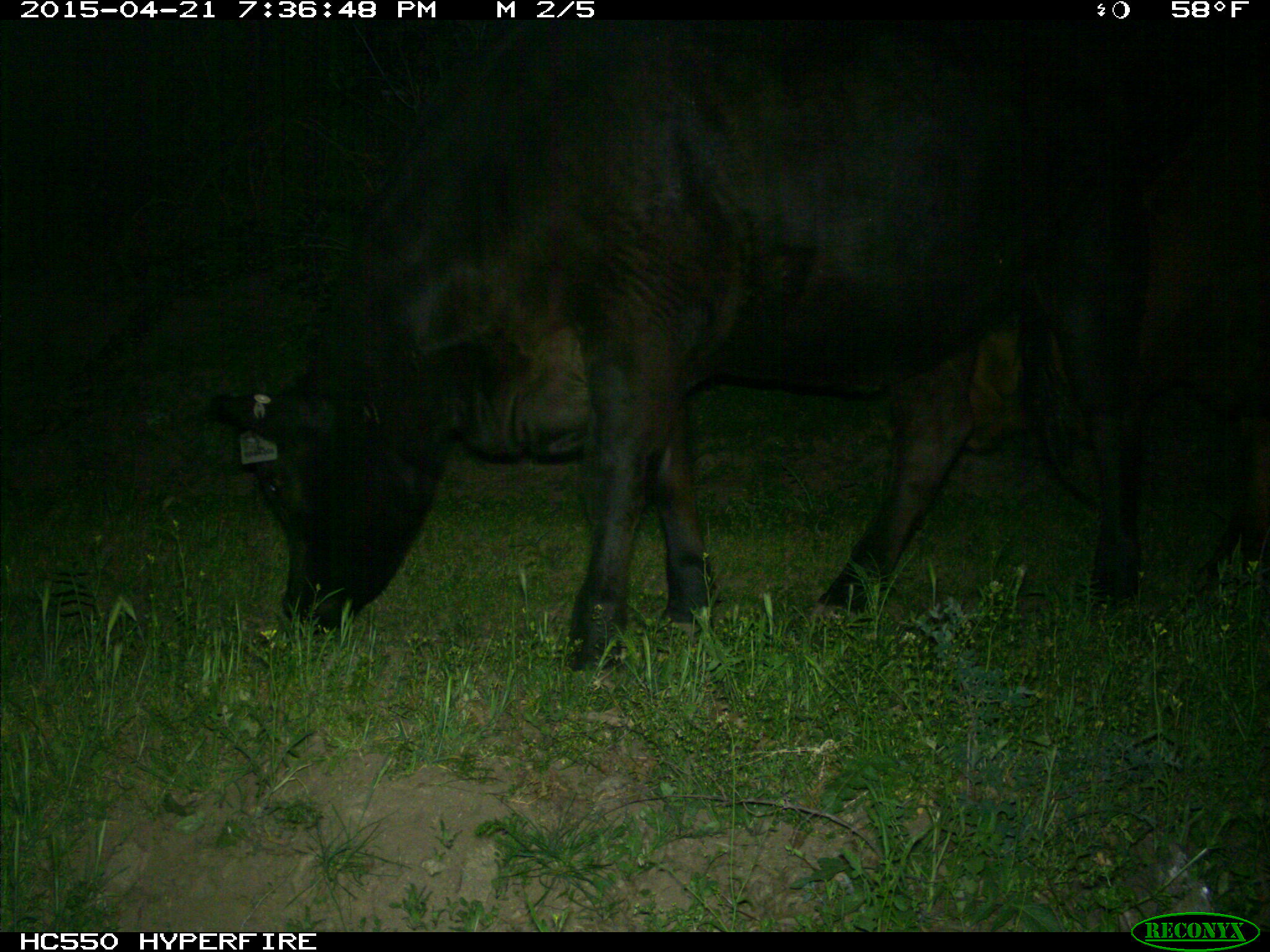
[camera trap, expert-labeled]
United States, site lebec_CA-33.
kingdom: Animalia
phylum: Chordata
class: Mammalia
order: Artiodactyla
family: Bovidae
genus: Bos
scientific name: Bos taurus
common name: domestic cow